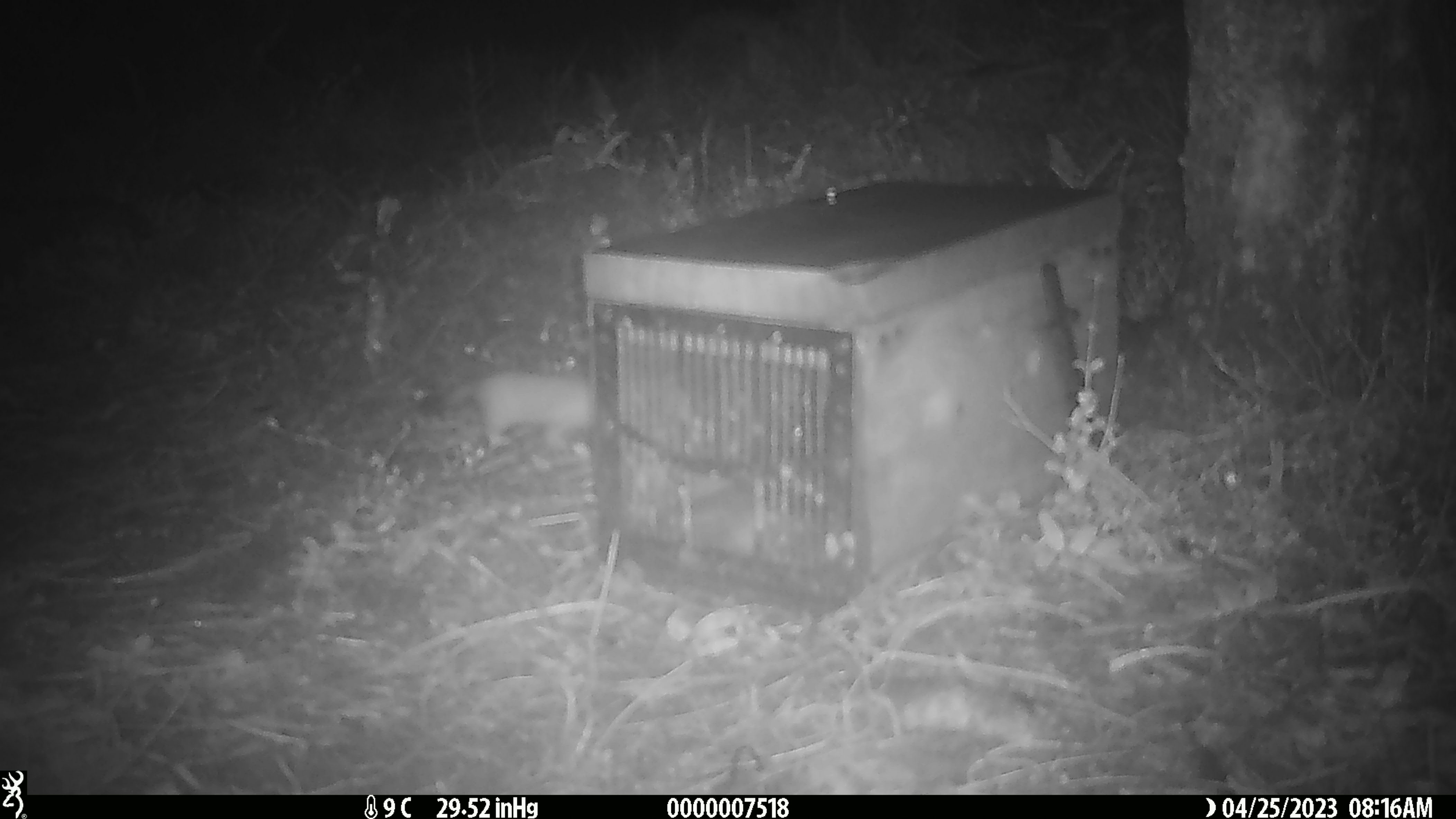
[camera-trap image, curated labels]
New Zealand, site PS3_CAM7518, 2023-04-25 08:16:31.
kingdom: Animalia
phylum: Chordata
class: Mammalia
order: Carnivora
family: Mustelidae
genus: Mustela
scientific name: Mustela erminea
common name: stoat